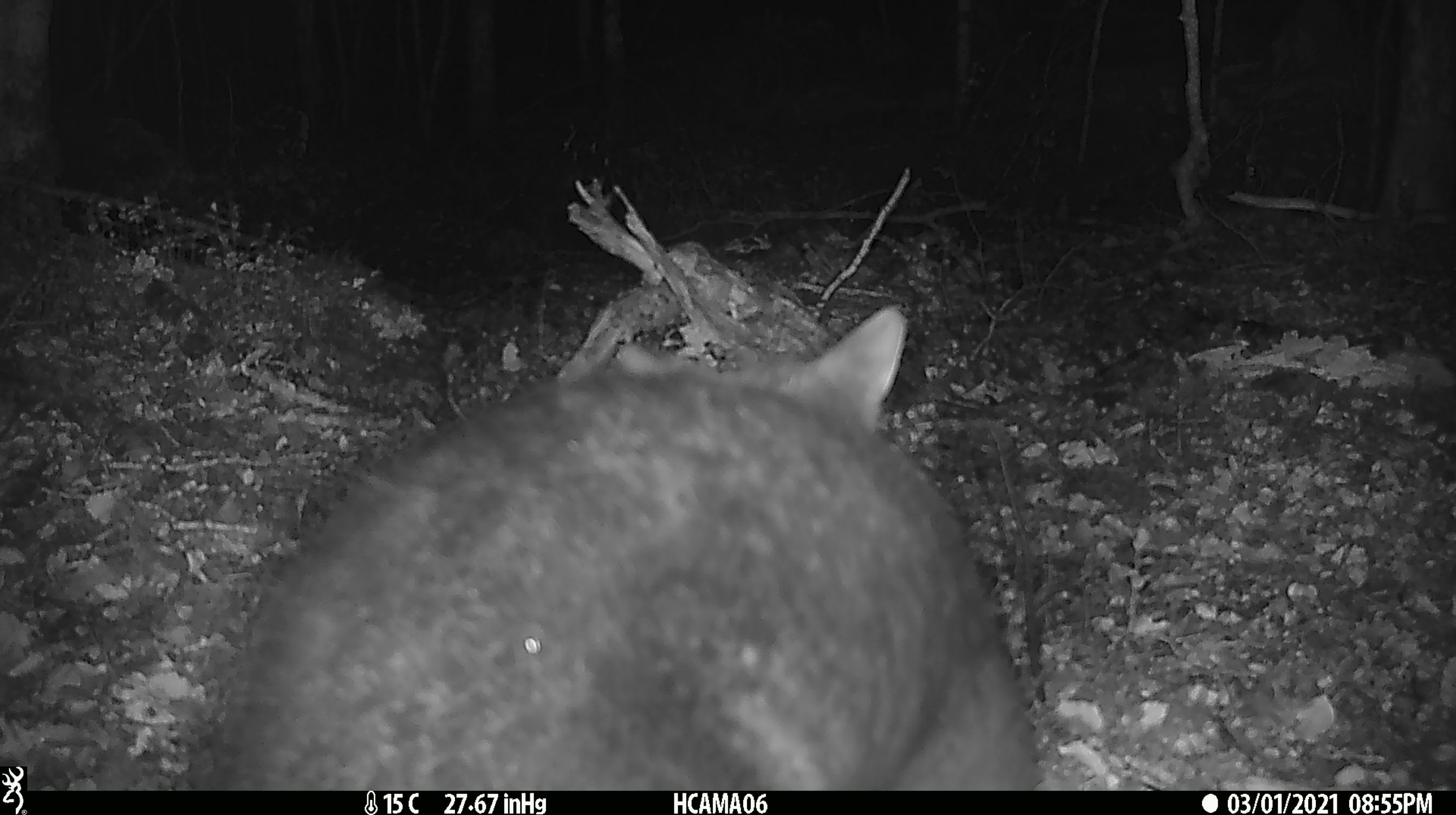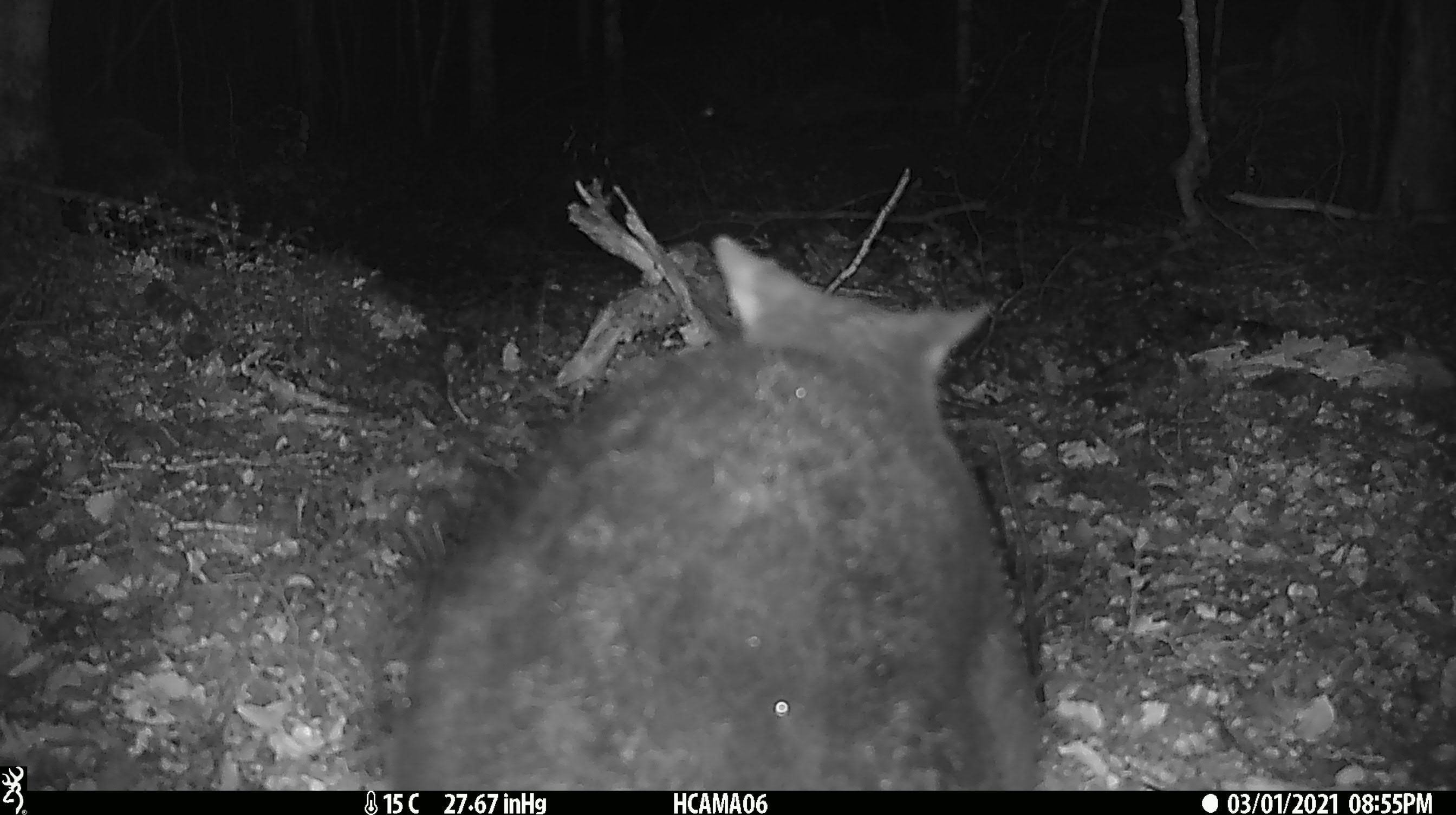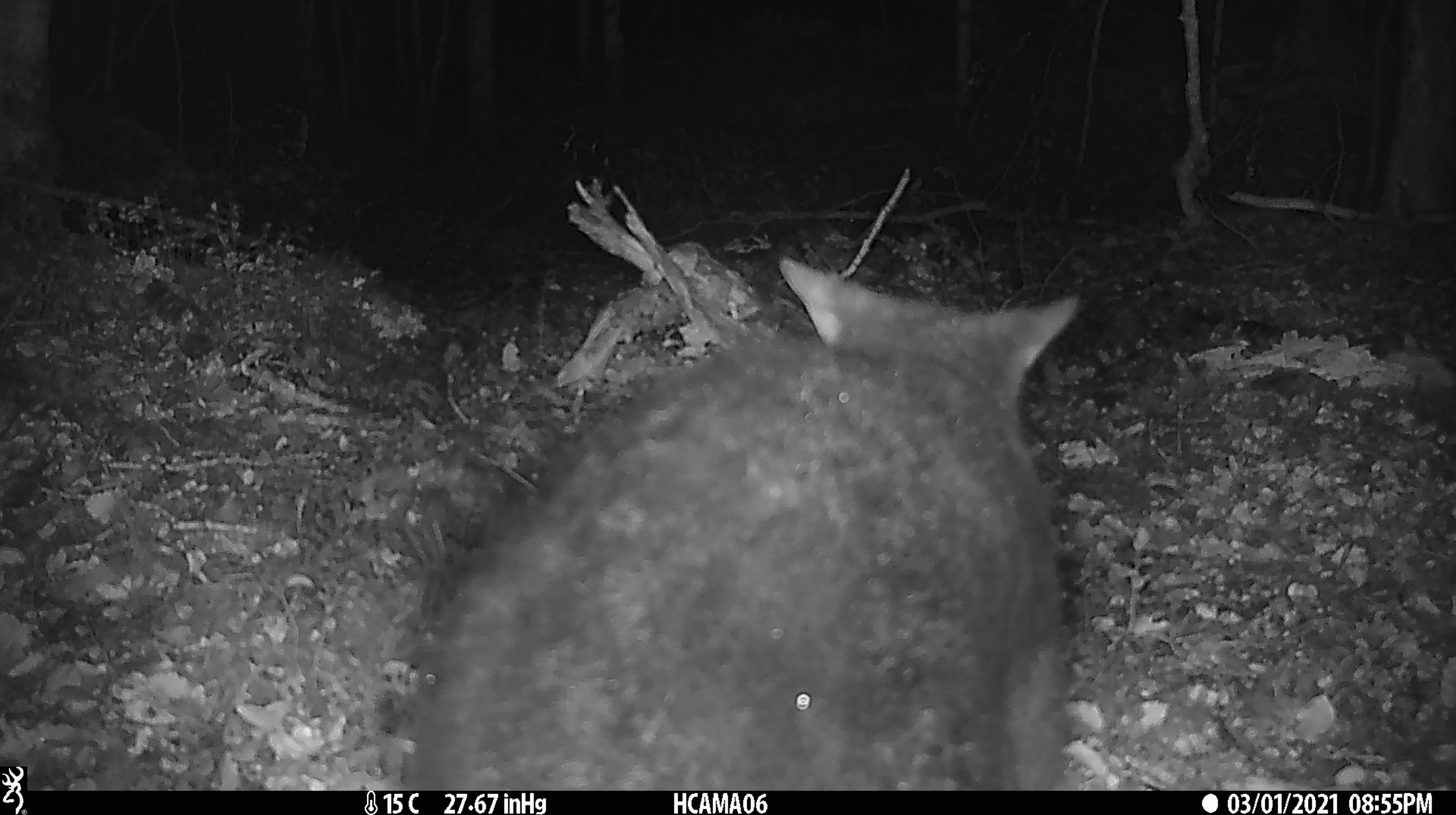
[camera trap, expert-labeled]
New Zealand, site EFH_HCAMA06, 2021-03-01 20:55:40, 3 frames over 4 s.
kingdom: Animalia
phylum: Chordata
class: Mammalia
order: Diprotodontia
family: Phalangeridae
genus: Trichosurus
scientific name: Trichosurus vulpecula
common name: common brushtail possum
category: possum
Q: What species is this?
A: Possum (common brushtail possum) (Trichosurus vulpecula).